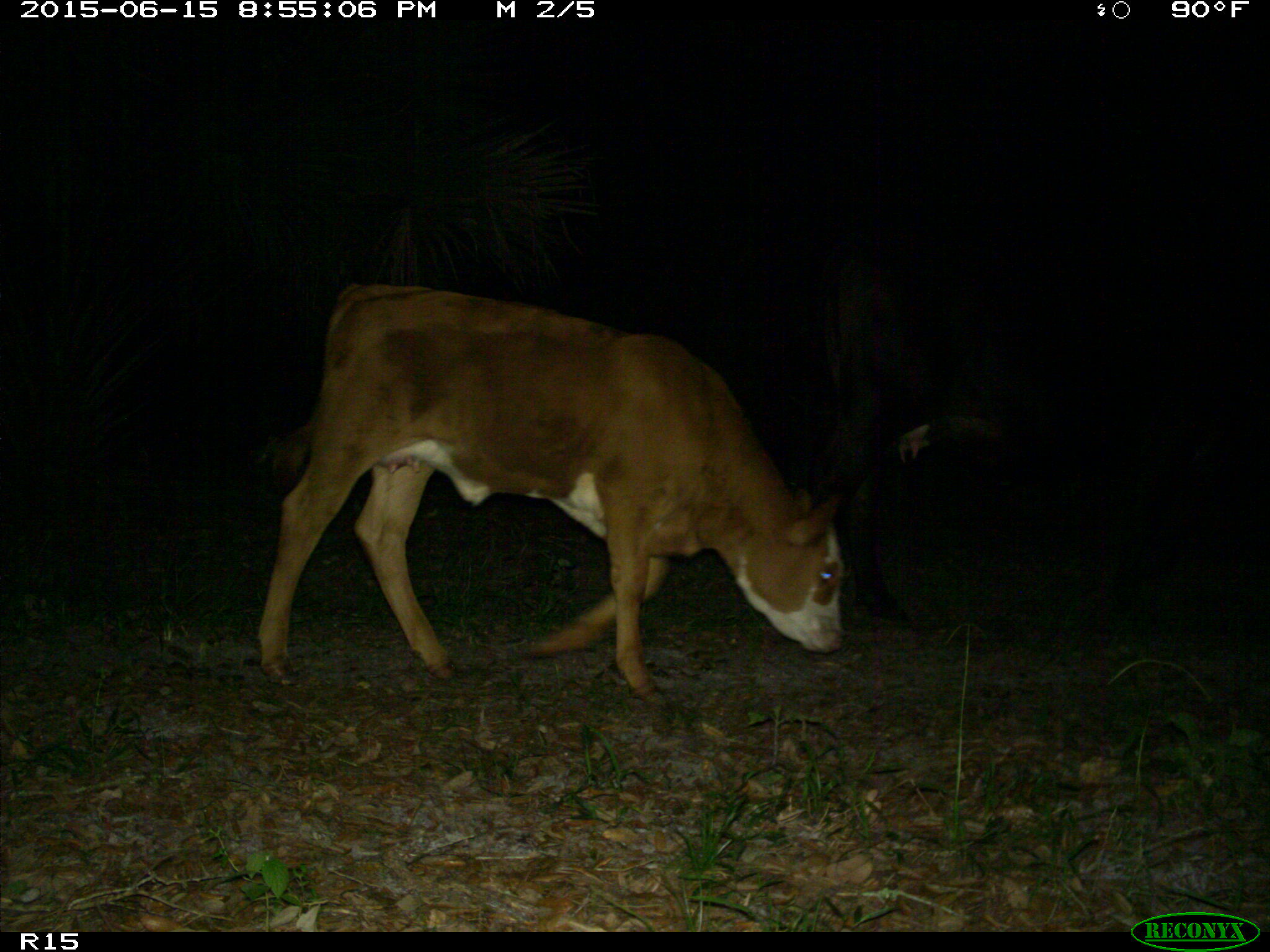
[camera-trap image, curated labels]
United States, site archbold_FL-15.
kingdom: Animalia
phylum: Chordata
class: Mammalia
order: Artiodactyla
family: Bovidae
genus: Bos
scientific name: Bos taurus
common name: domestic cow